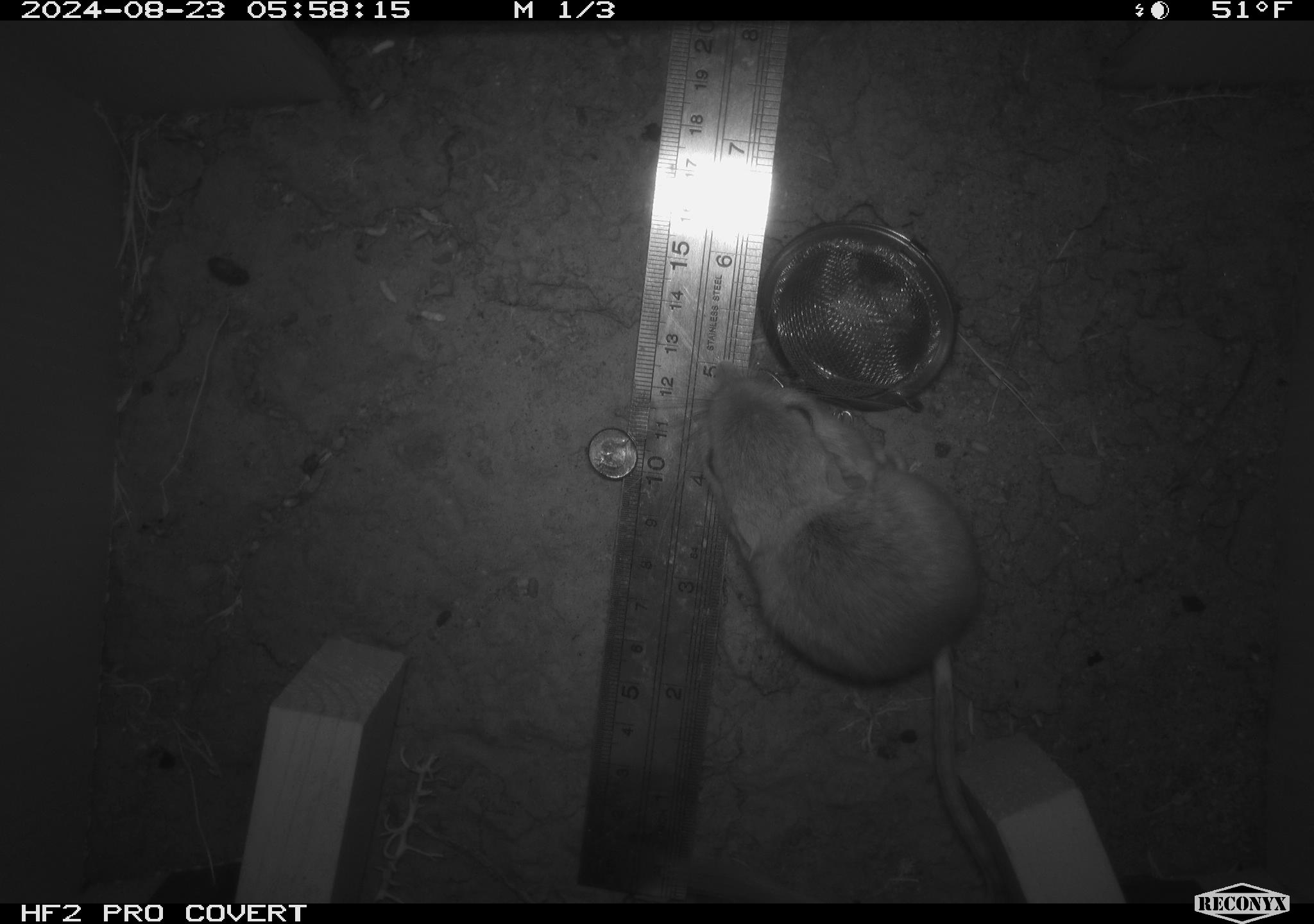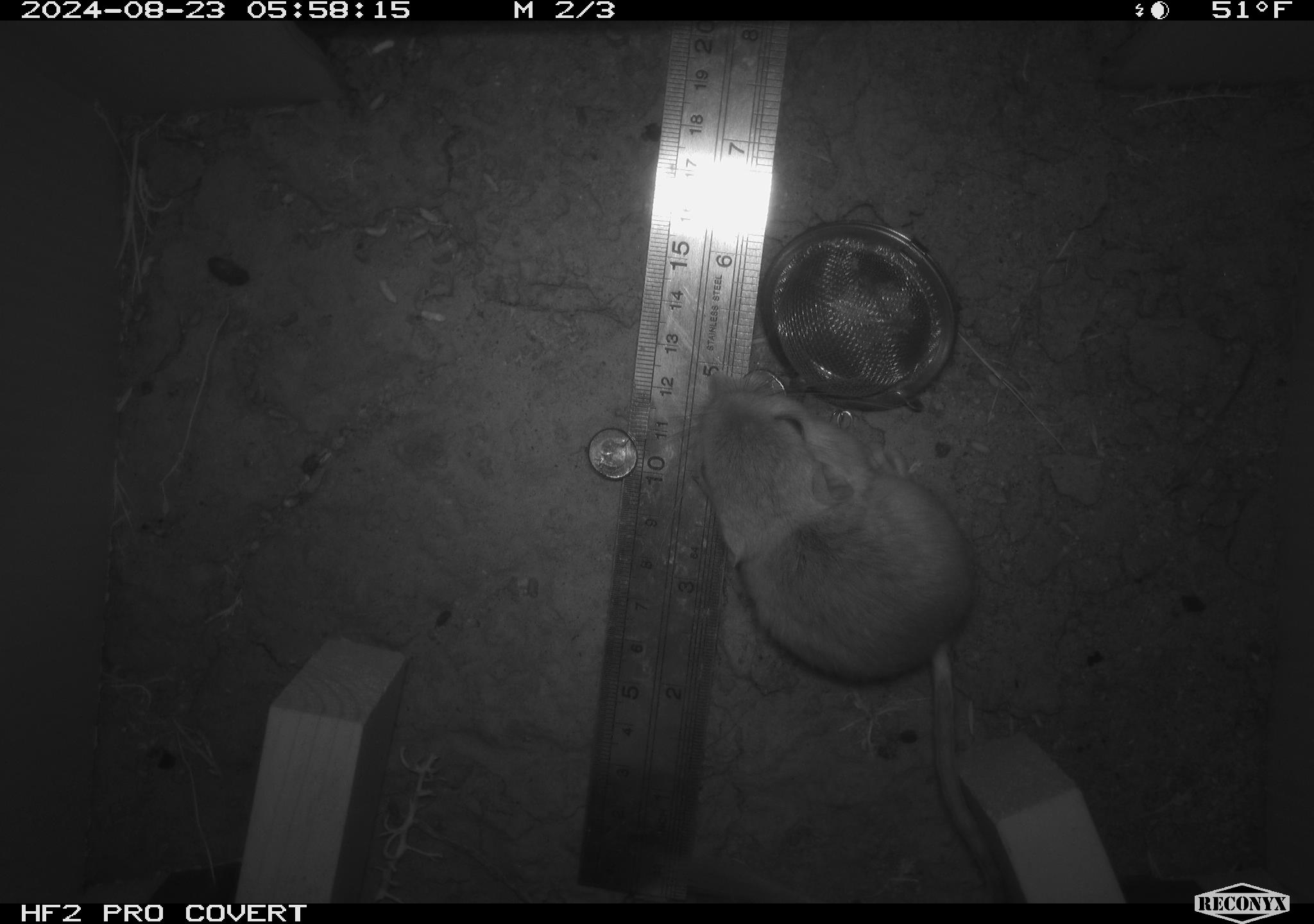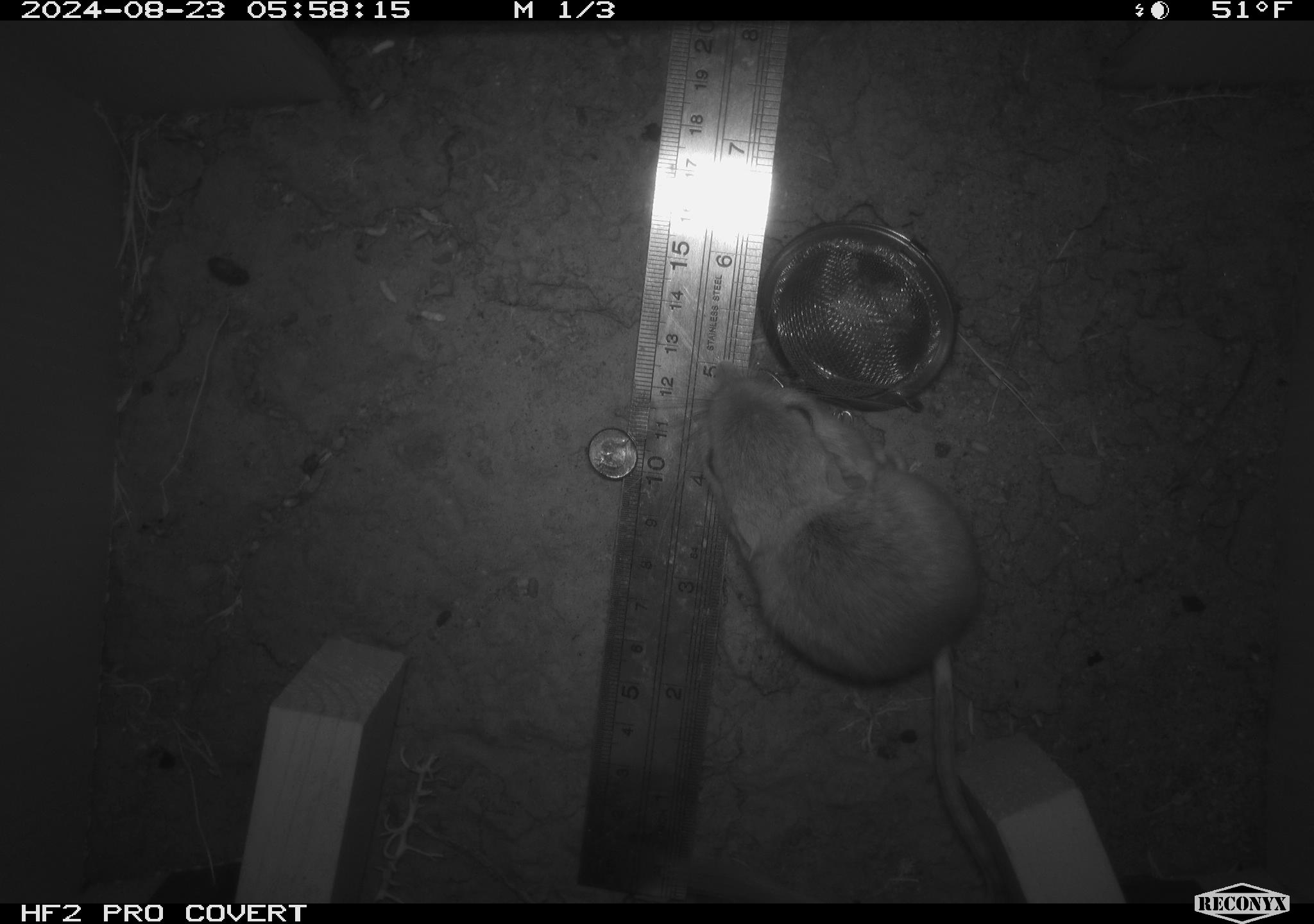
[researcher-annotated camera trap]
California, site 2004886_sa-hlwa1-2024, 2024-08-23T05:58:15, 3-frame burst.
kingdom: Animalia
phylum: Chordata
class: Mammalia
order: Rodentia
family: Heteromyidae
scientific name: Heteromyidae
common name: kangaroo rats and pocket mice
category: heteromyidae family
Heteromyidae family (kangaroo rats and pocket mice) (Heteromyidae).